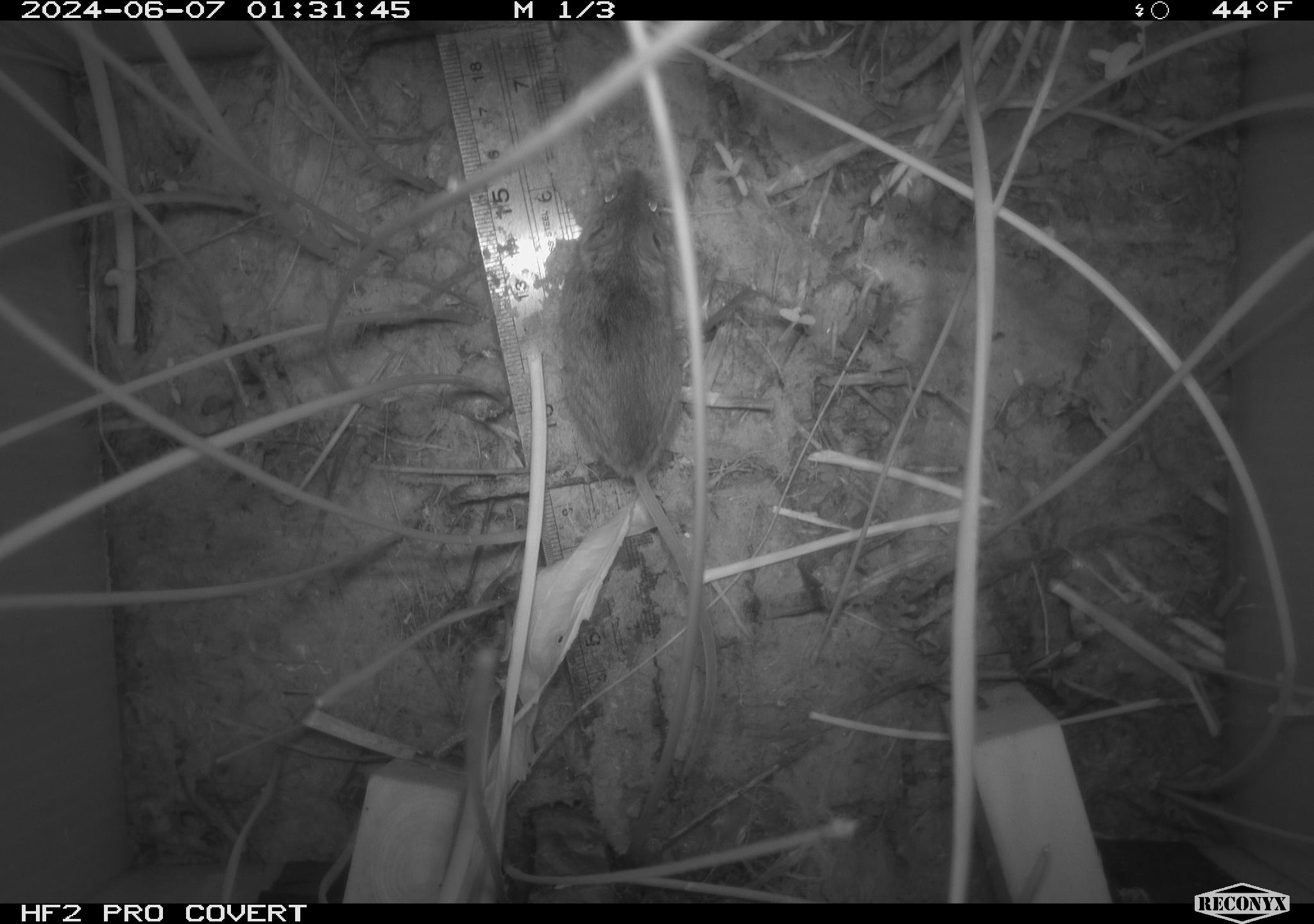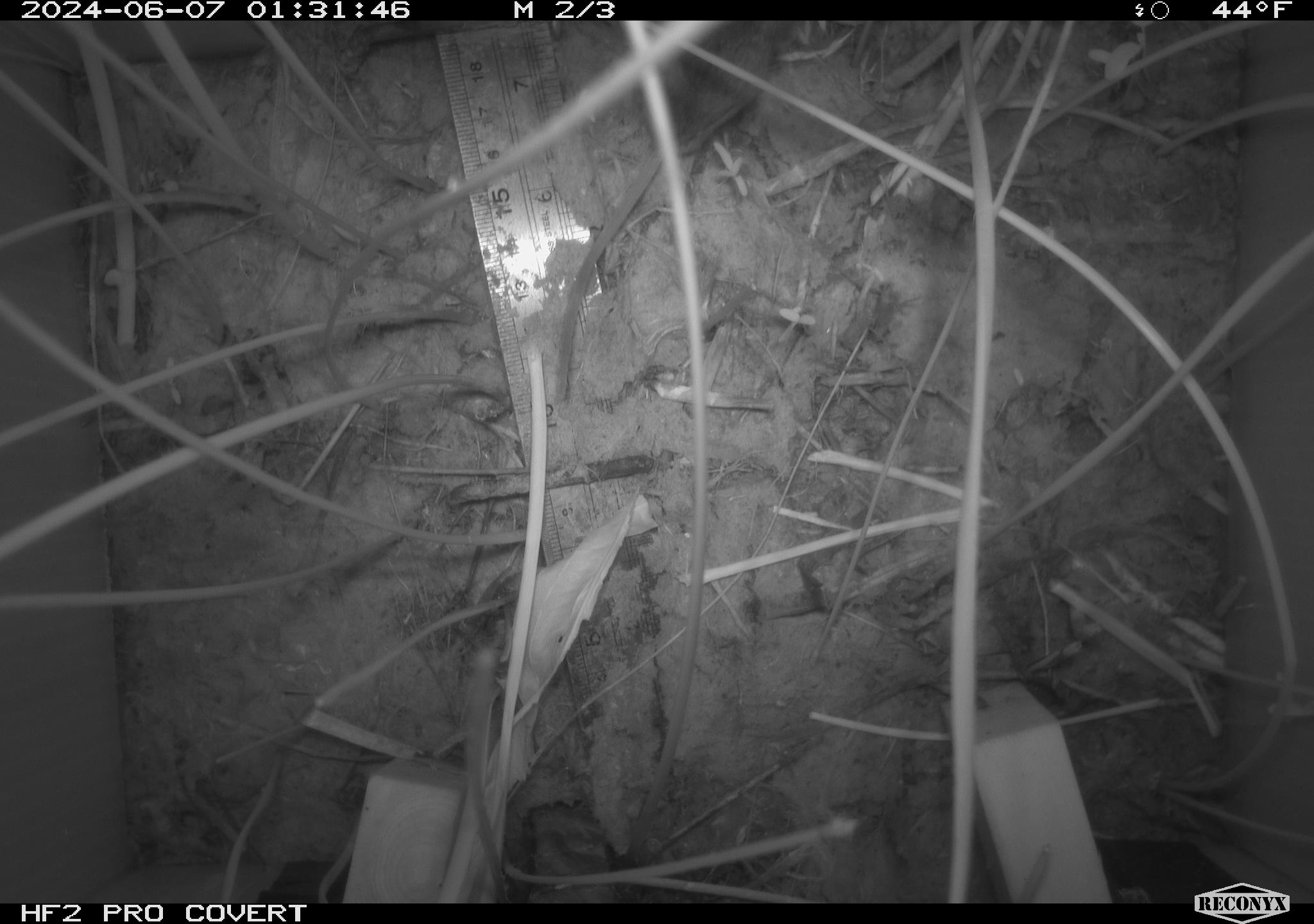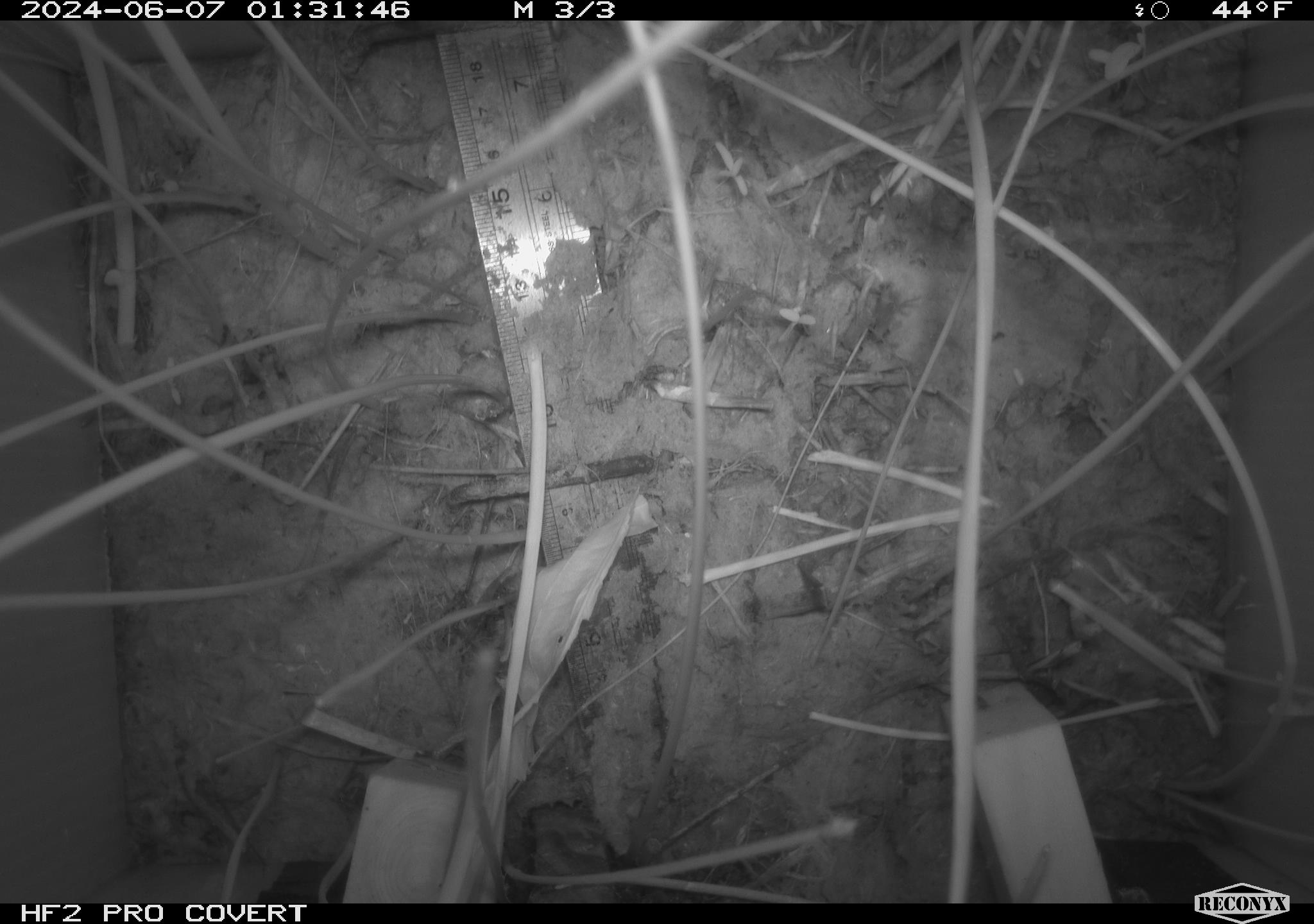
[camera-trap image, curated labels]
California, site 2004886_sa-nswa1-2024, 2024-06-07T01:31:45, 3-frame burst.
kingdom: Animalia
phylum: Chordata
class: Mammalia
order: Rodentia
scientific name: Rodentia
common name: rodent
Rodent (Rodentia).